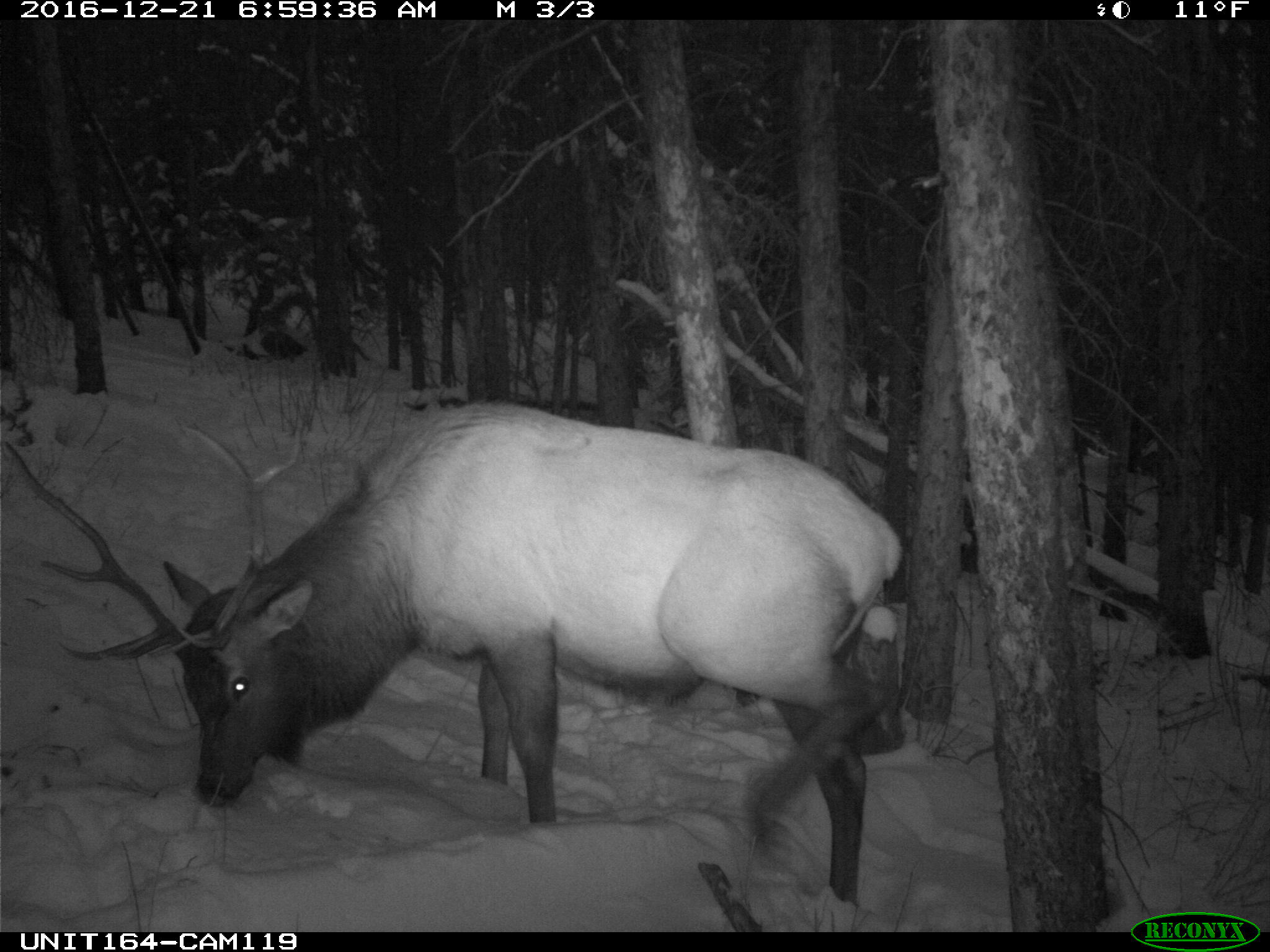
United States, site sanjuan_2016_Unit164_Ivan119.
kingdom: Animalia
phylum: Chordata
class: Mammalia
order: Artiodactyla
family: Cervidae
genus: Cervus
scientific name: Cervus elaphus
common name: red deer